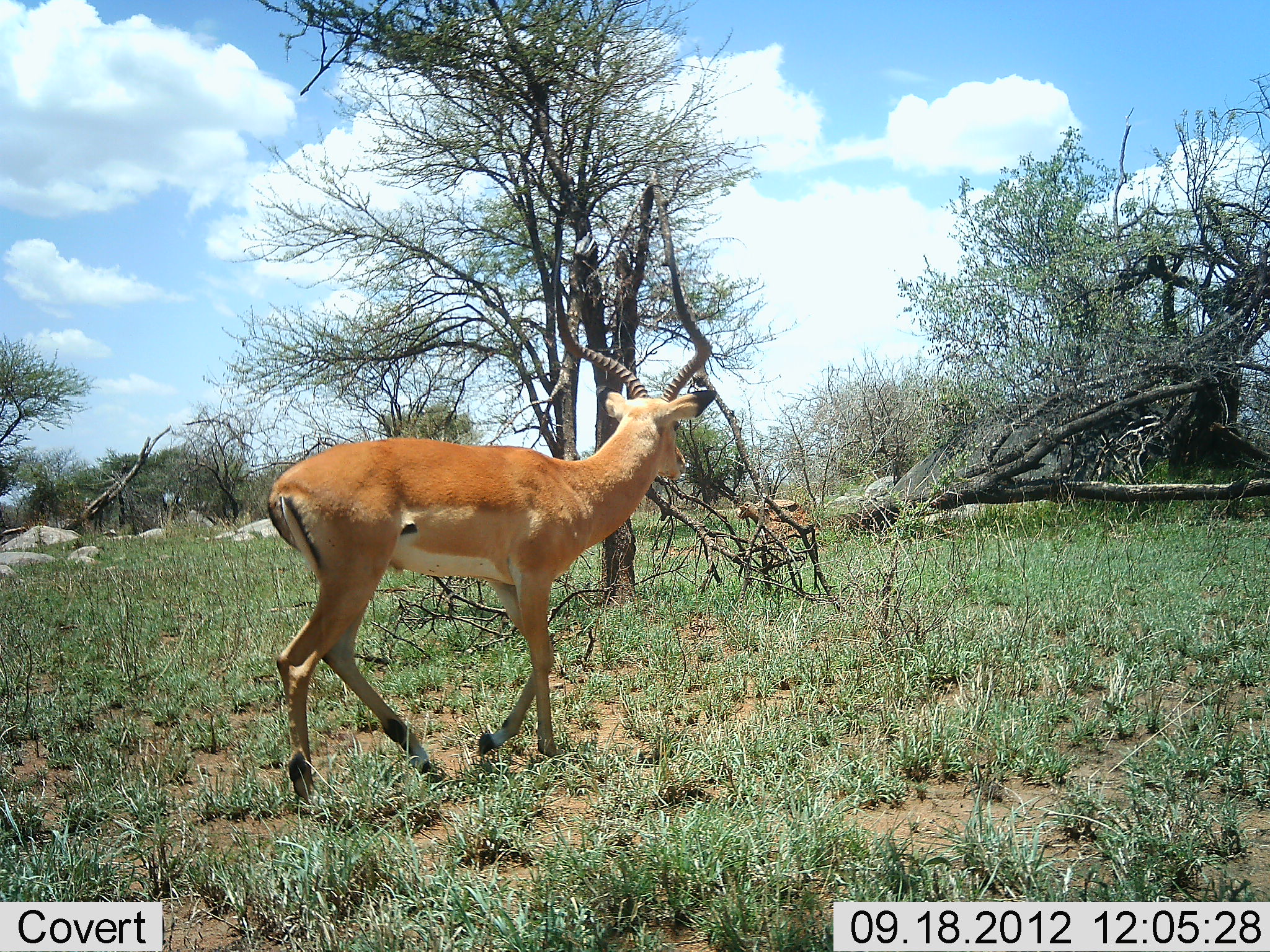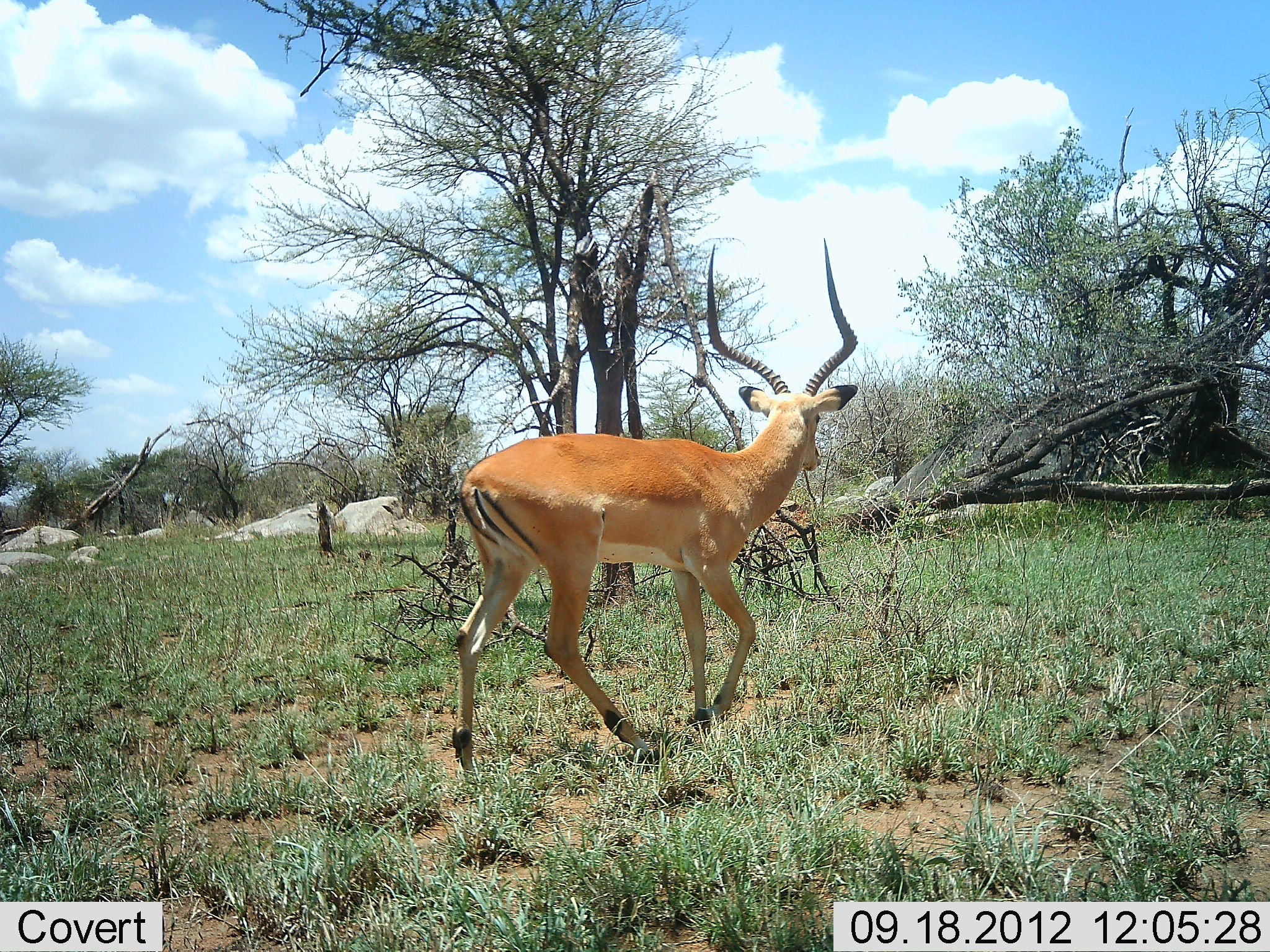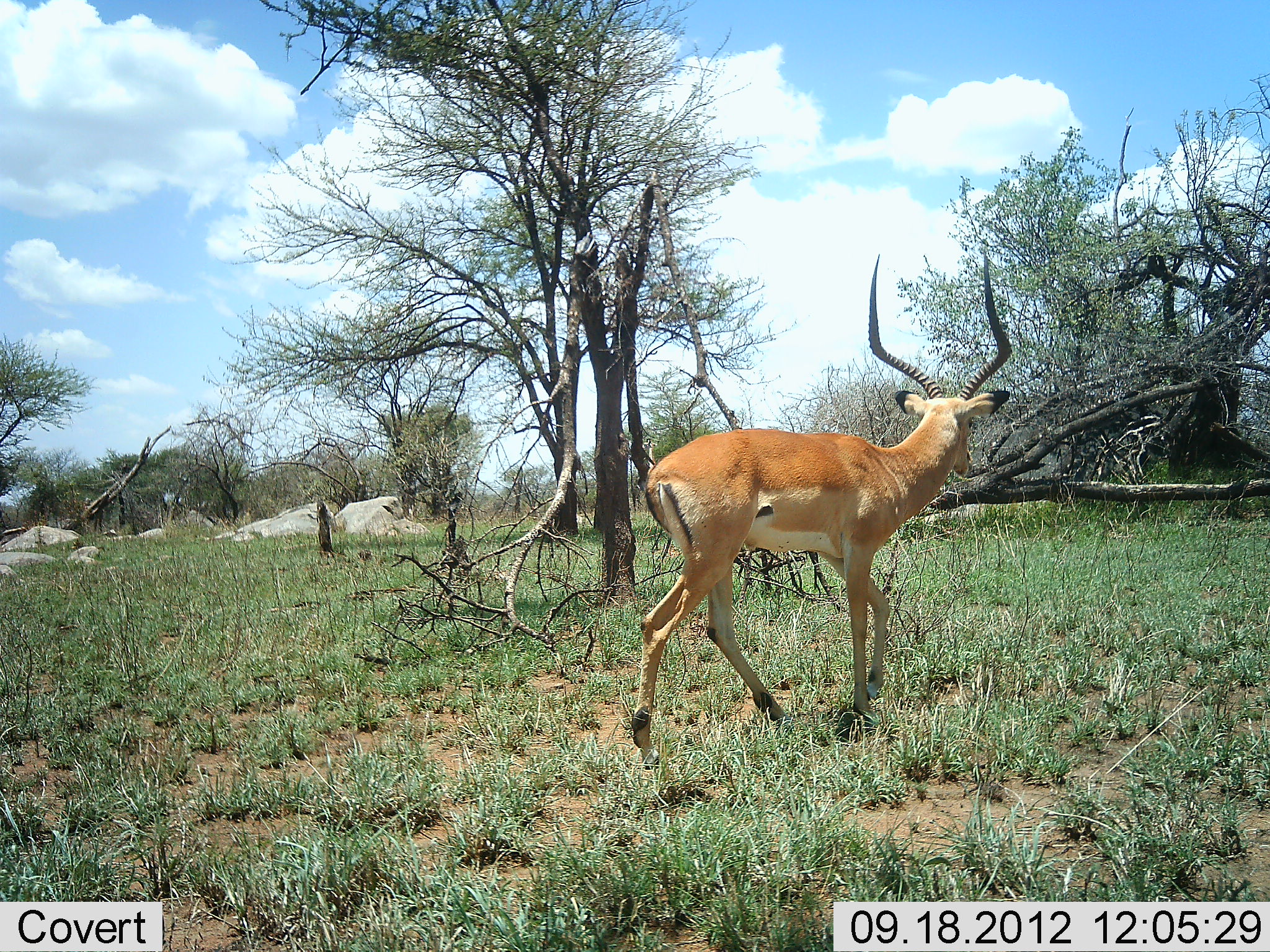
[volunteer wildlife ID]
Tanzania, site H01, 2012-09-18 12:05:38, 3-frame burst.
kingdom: Animalia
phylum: Chordata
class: Mammalia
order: Artiodactyla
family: Bovidae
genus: Aepyceros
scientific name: Aepyceros melampus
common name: impala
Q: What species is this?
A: Impala (Aepyceros melampus).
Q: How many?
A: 1.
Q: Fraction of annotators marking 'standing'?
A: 0%.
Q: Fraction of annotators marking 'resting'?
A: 0%.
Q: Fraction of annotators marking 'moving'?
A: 100%.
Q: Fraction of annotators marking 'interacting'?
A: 0%.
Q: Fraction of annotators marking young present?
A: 0%.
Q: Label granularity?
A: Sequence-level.